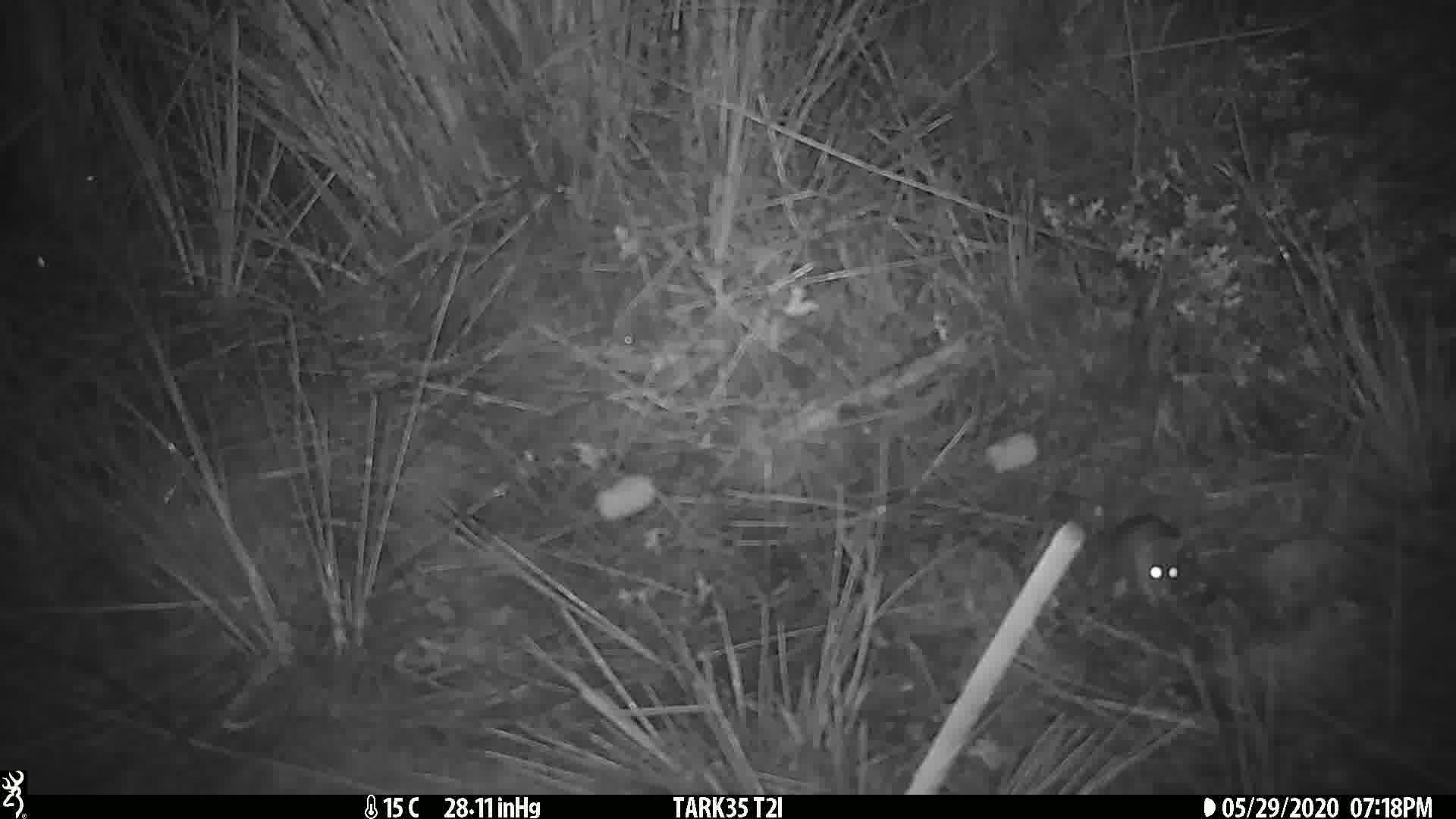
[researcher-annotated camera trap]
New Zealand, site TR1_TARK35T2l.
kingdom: Animalia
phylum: Chordata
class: Mammalia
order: Rodentia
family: Muridae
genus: Mus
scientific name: Mus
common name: mouse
Mouse (Mus).